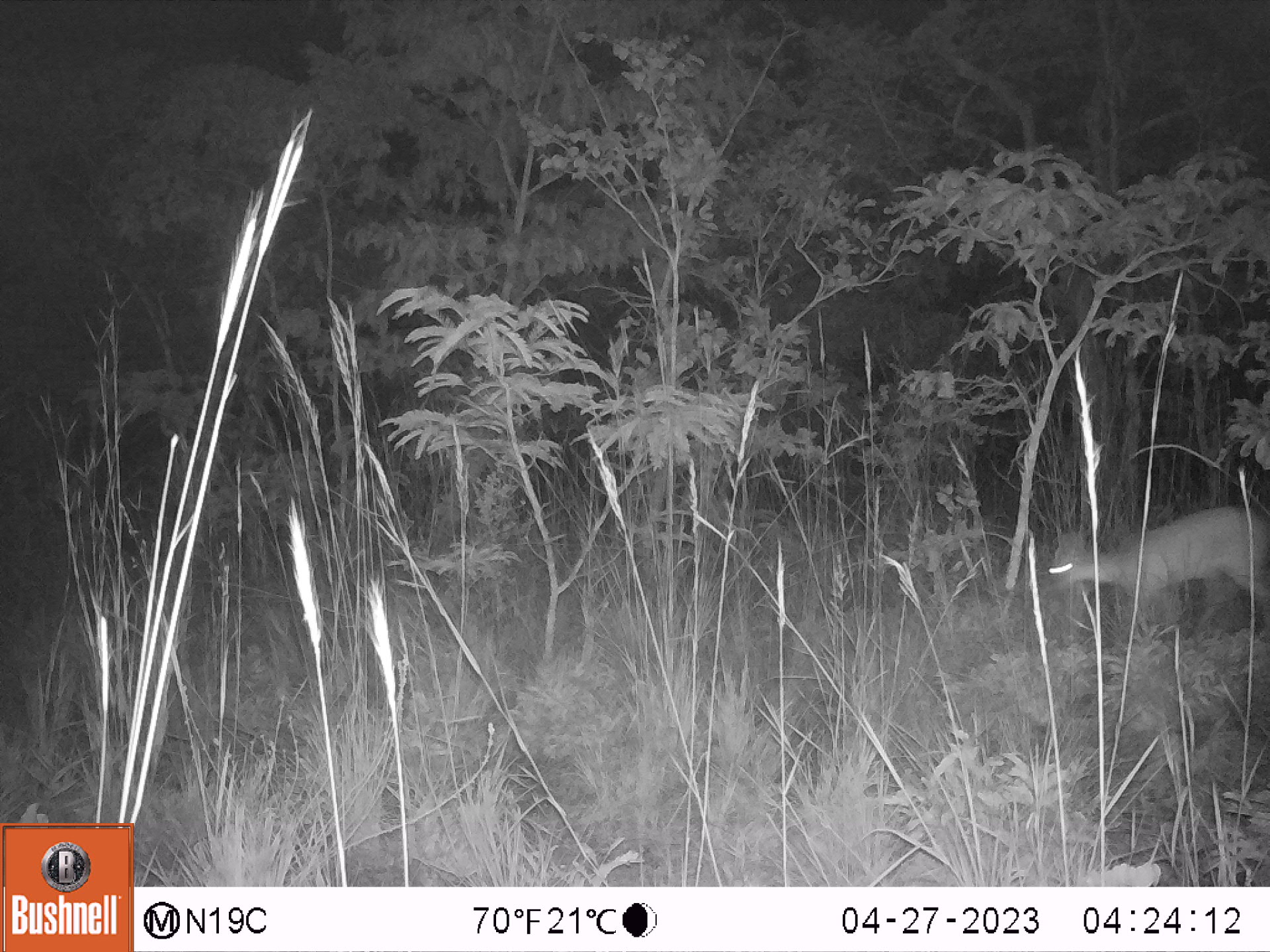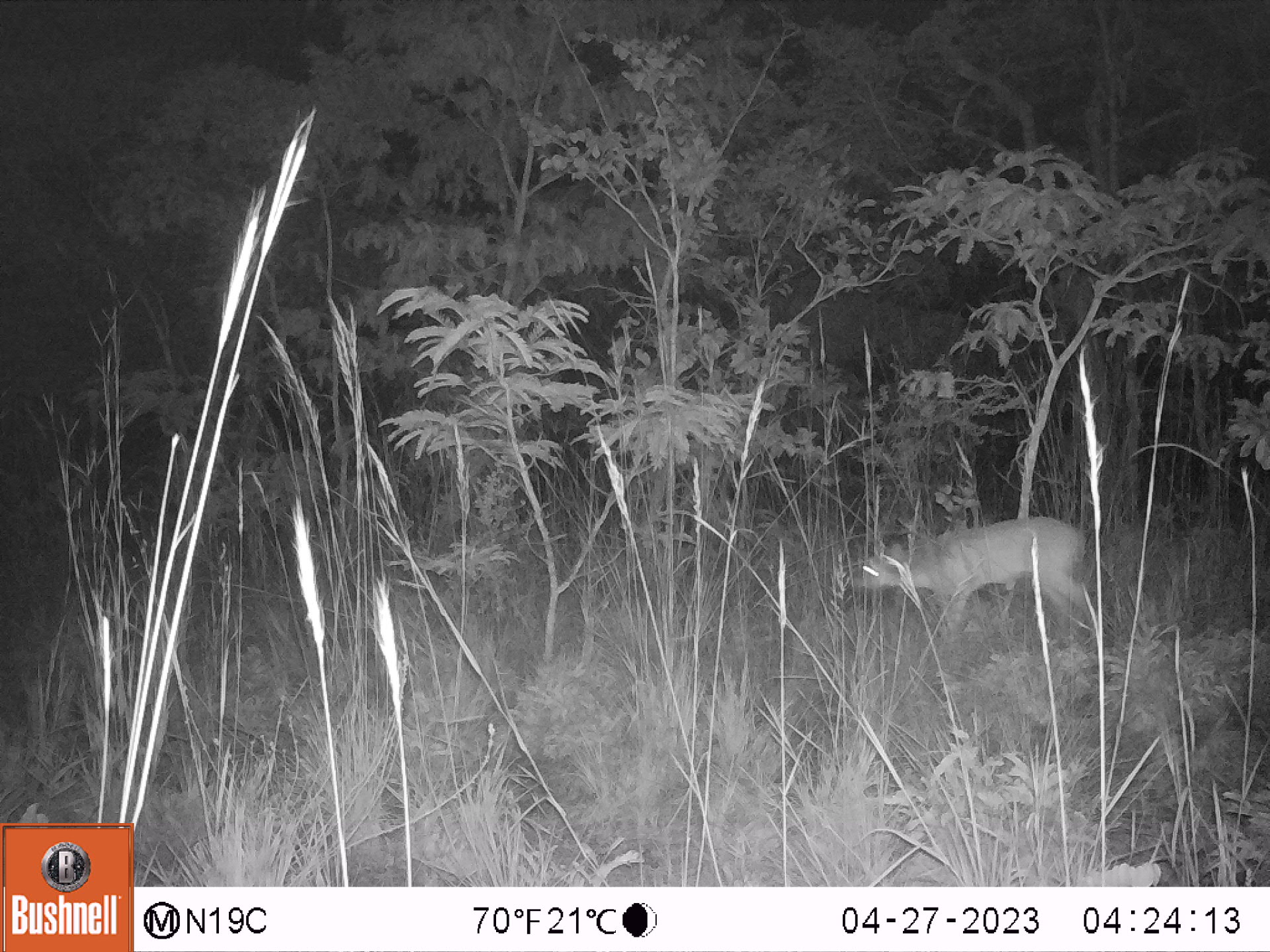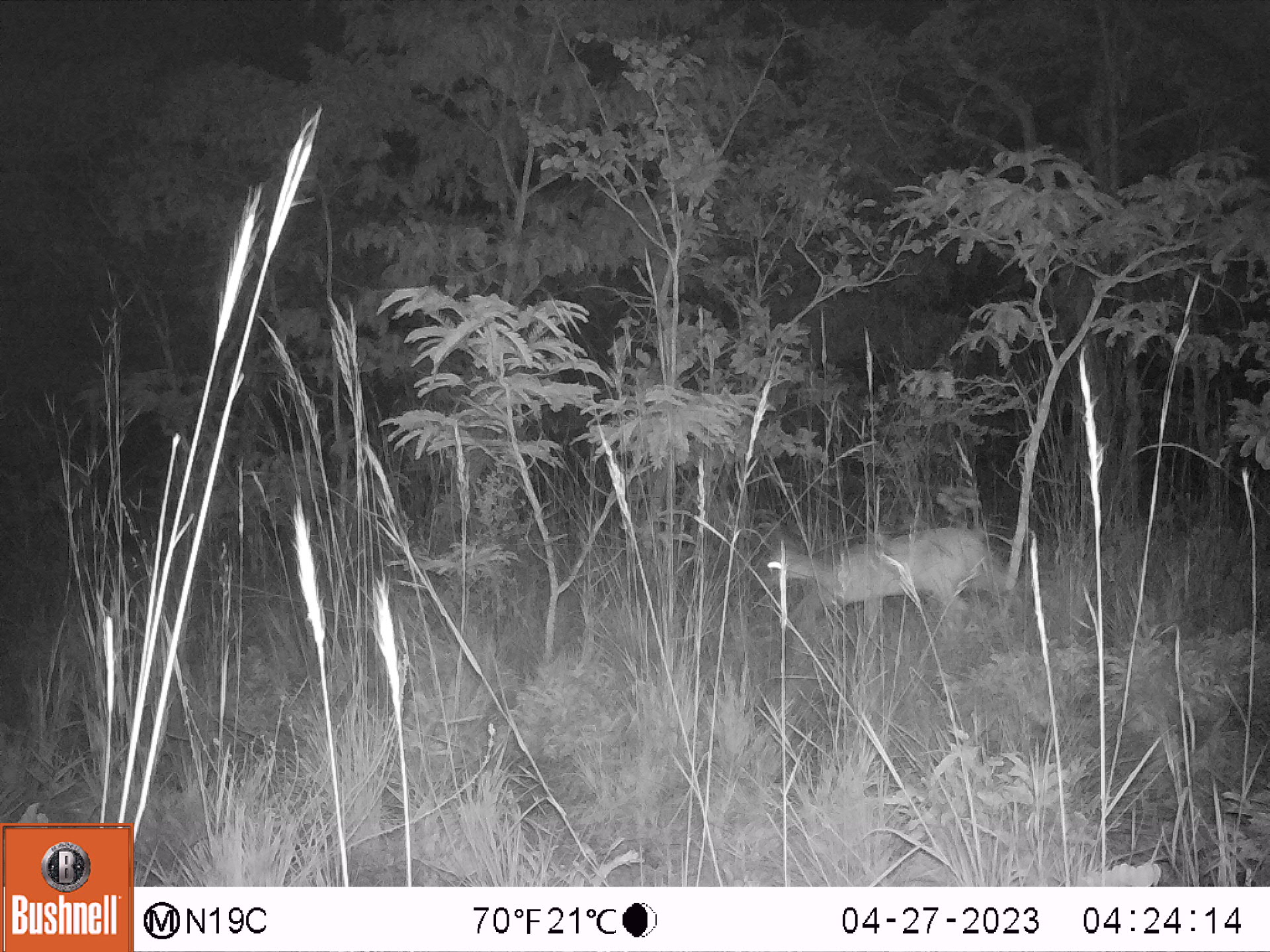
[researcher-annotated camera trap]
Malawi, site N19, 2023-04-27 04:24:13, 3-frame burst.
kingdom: Animalia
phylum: Chordata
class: Mammalia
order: Artiodactyla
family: Bovidae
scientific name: Antilopinae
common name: small antelope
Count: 1.